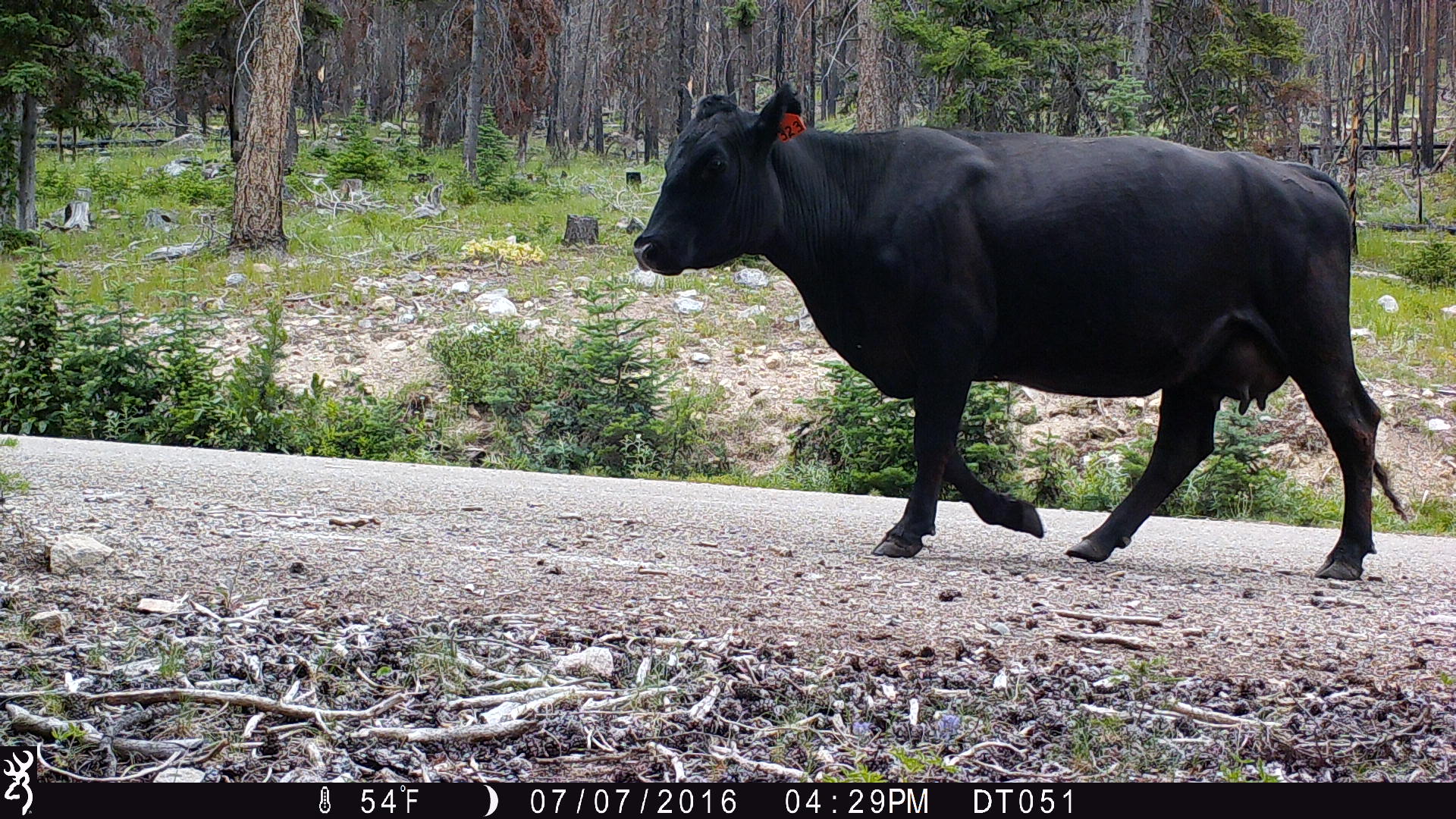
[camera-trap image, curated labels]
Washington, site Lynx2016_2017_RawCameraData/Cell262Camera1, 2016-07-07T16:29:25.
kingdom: Animalia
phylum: Chordata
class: Mammalia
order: Artiodactyla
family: Bovidae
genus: Bos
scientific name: Bos taurus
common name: domestic cattle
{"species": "domestic cattle (Bos taurus)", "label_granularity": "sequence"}